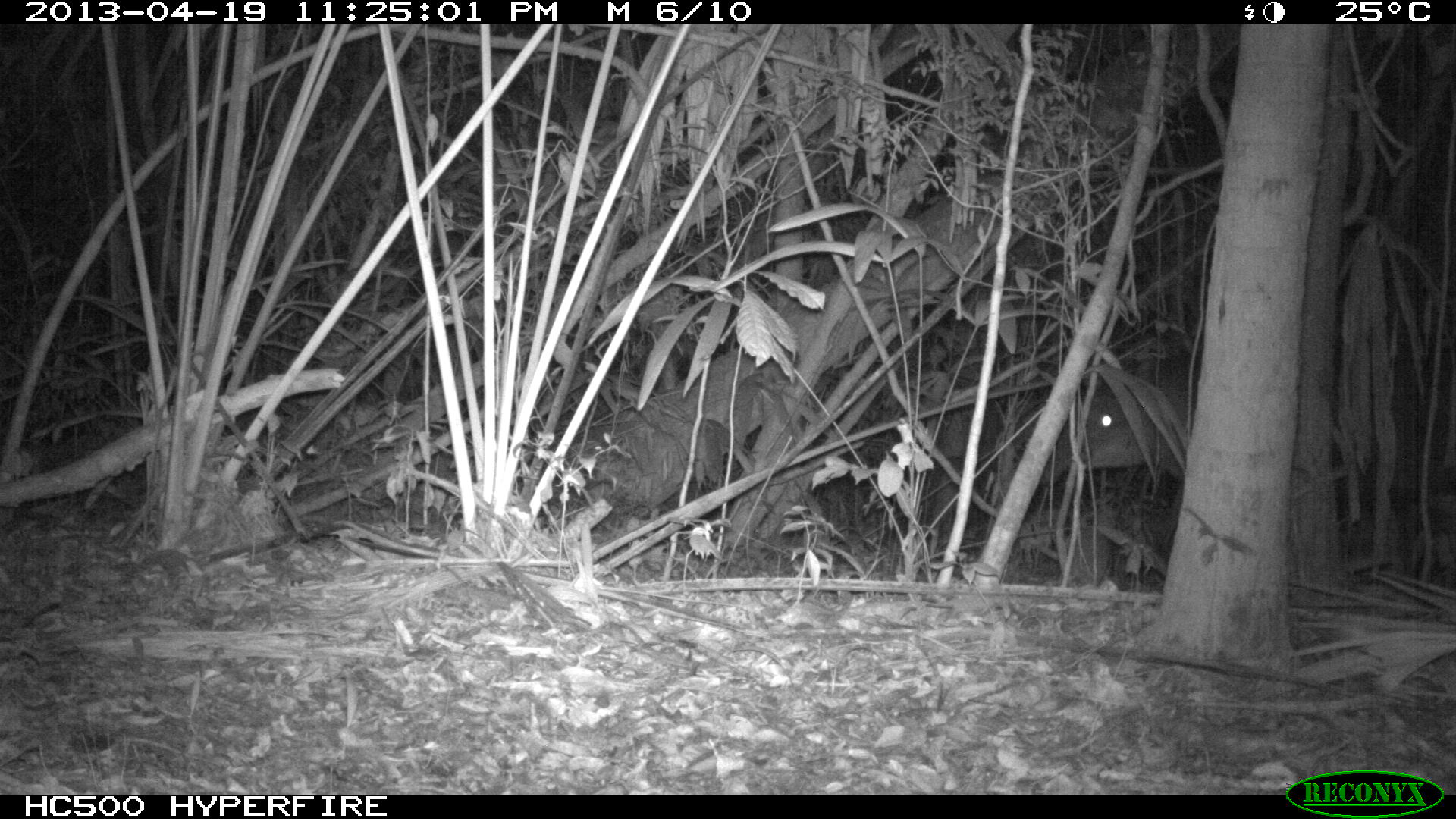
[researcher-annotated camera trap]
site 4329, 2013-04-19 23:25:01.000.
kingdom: Animalia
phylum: Chordata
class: Mammalia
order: Perissodactyla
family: Tapiridae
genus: Tapirus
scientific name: Tapirus bairdii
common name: baird's tapir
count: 1